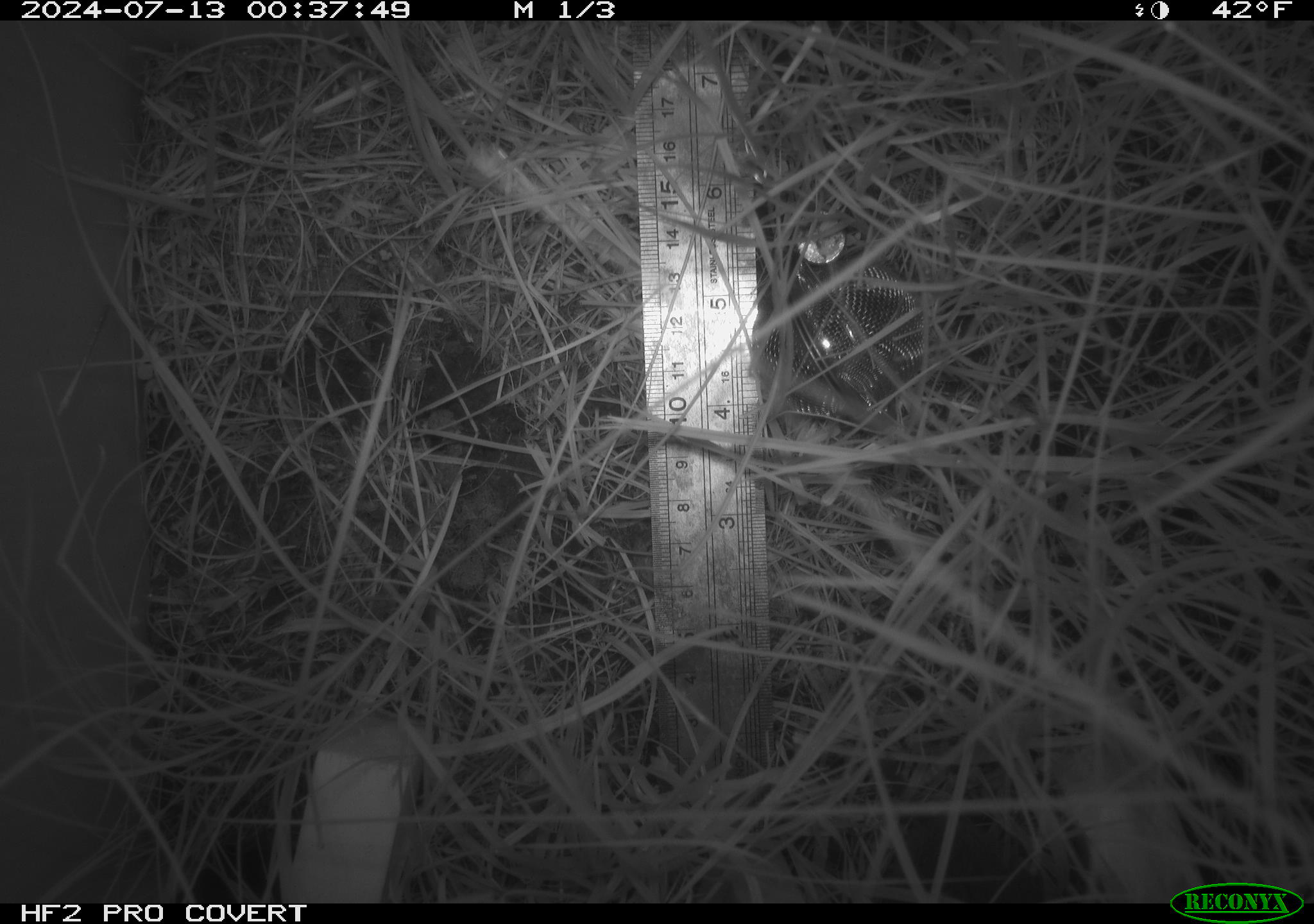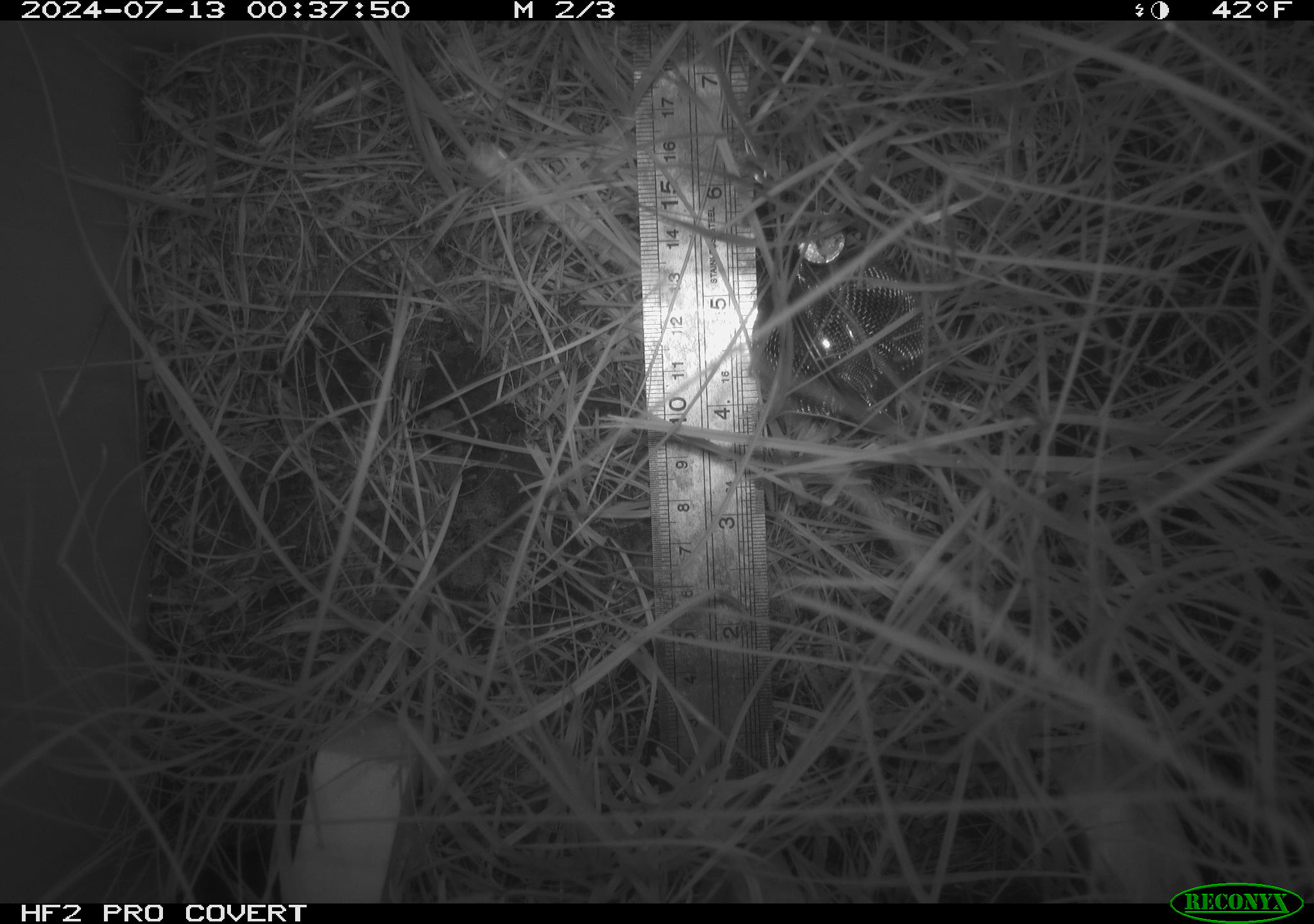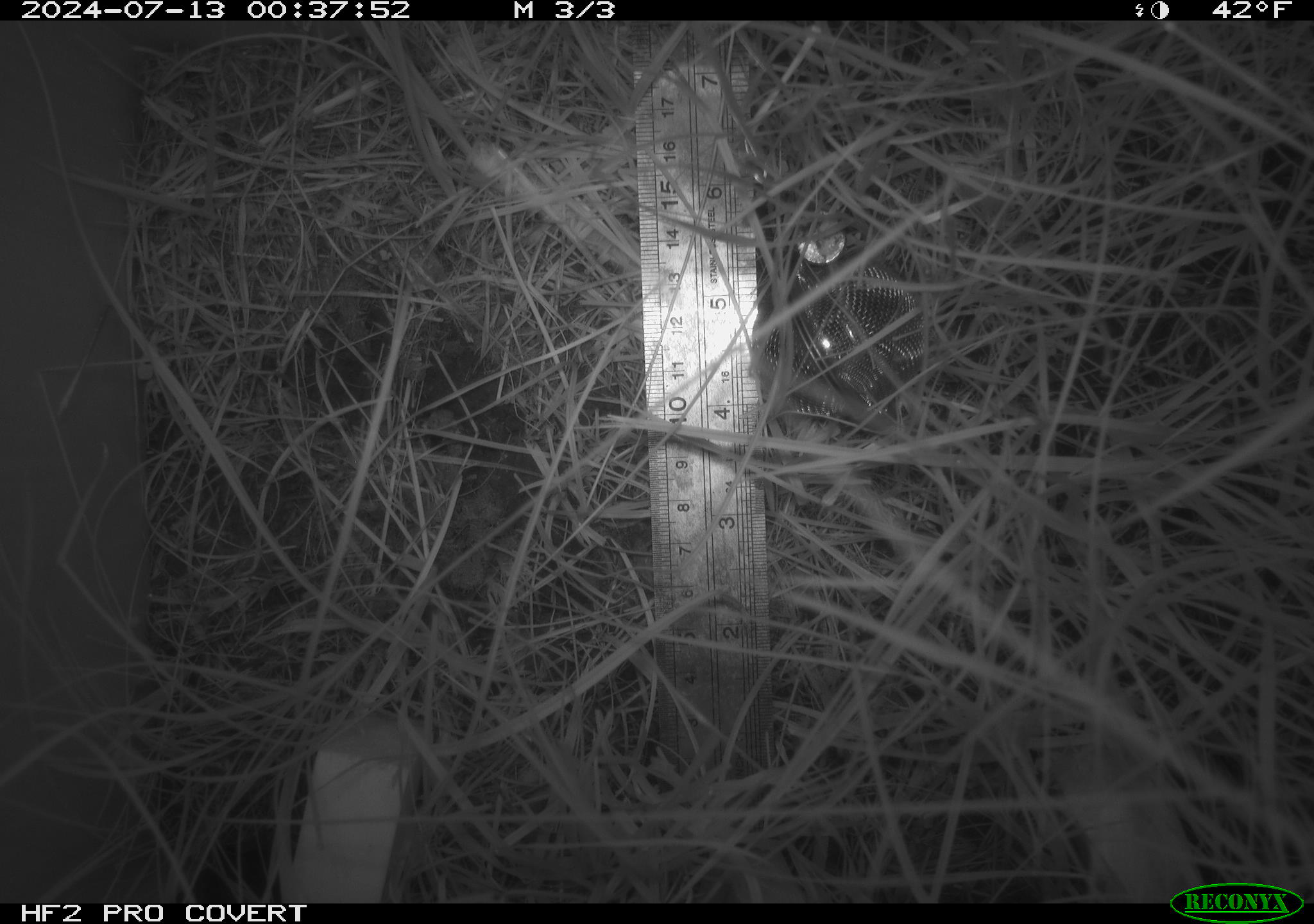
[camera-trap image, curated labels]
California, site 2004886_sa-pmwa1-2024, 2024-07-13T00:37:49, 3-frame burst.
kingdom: Animalia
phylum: Chordata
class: Mammalia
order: Eulipotyphla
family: Soricidae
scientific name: Soricidae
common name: shrews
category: soricidae family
Soricidae family (shrews) (Soricidae).